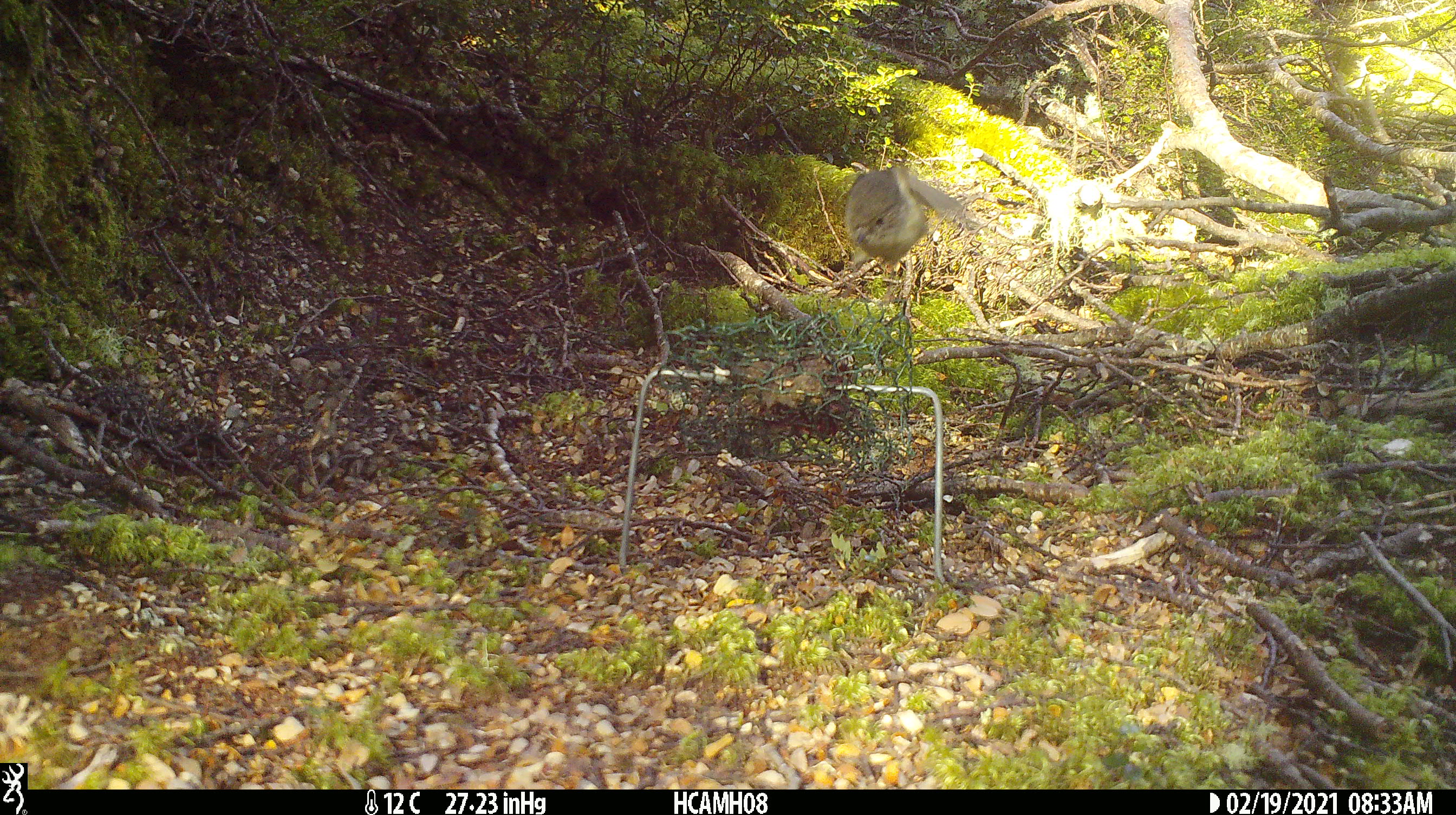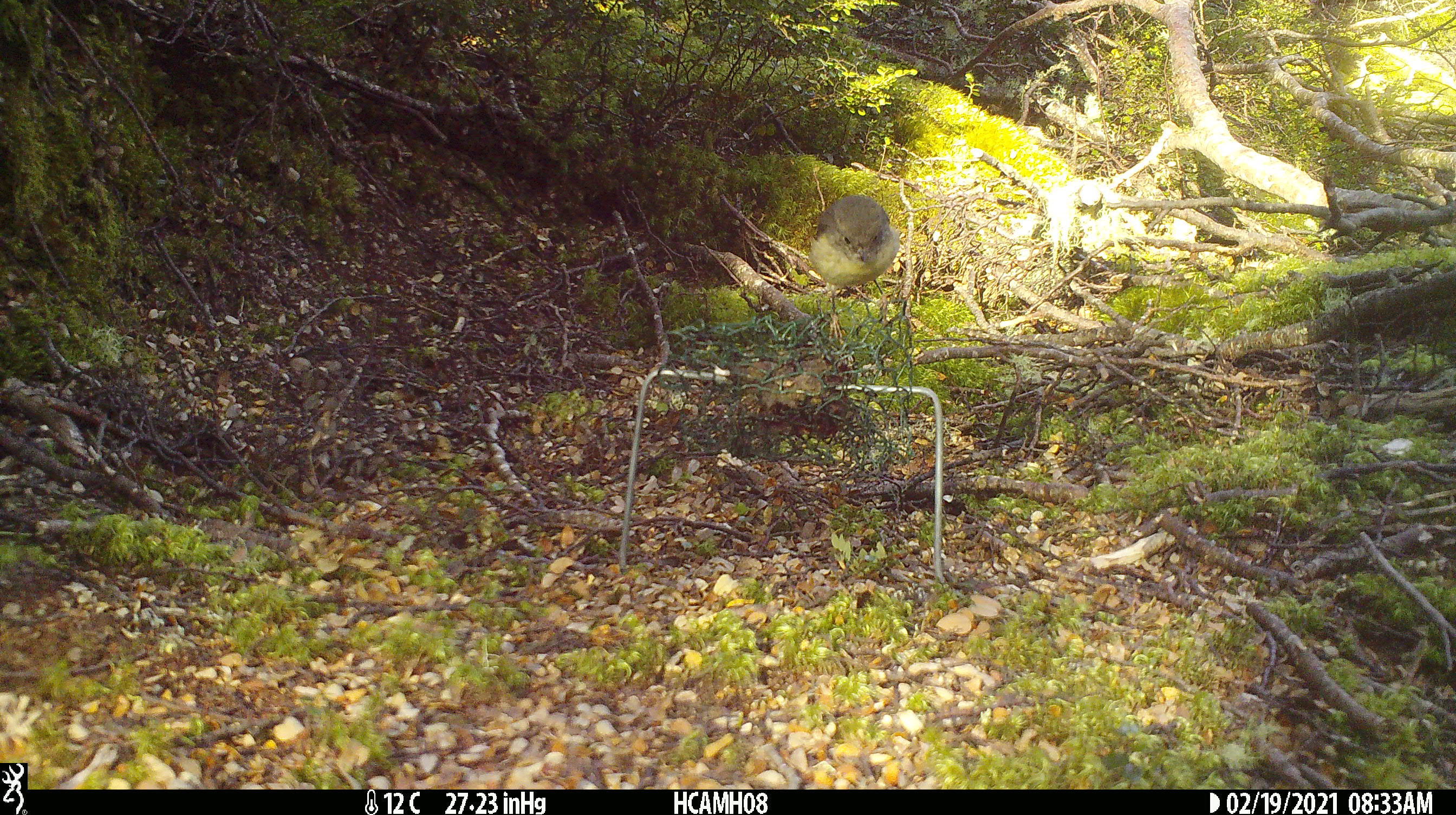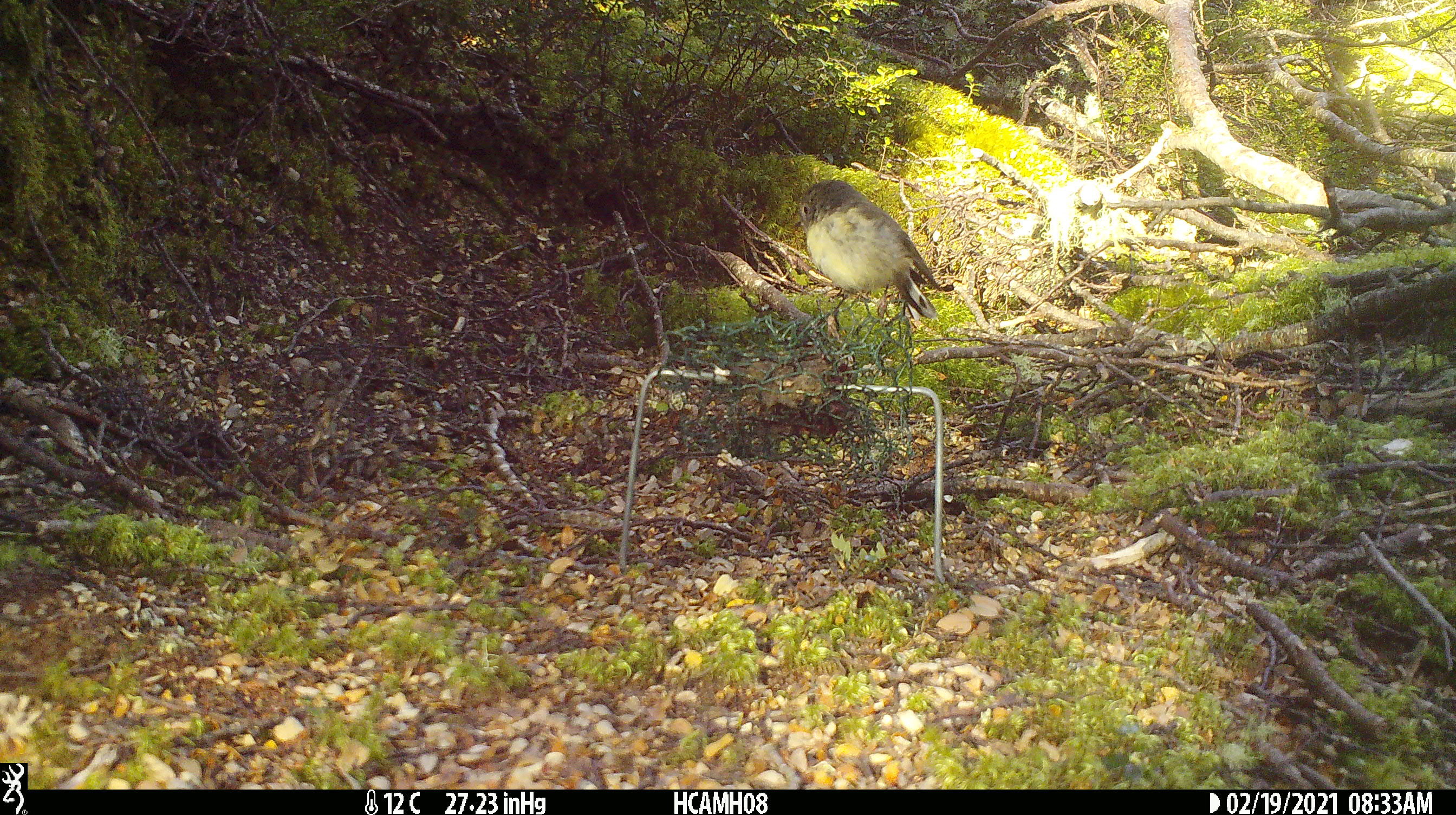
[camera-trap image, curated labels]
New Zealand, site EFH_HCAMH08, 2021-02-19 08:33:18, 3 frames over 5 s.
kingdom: Animalia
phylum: Chordata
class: Aves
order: Passeriformes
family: Petroicidae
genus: Petroica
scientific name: Petroica macrocephala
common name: tomtit